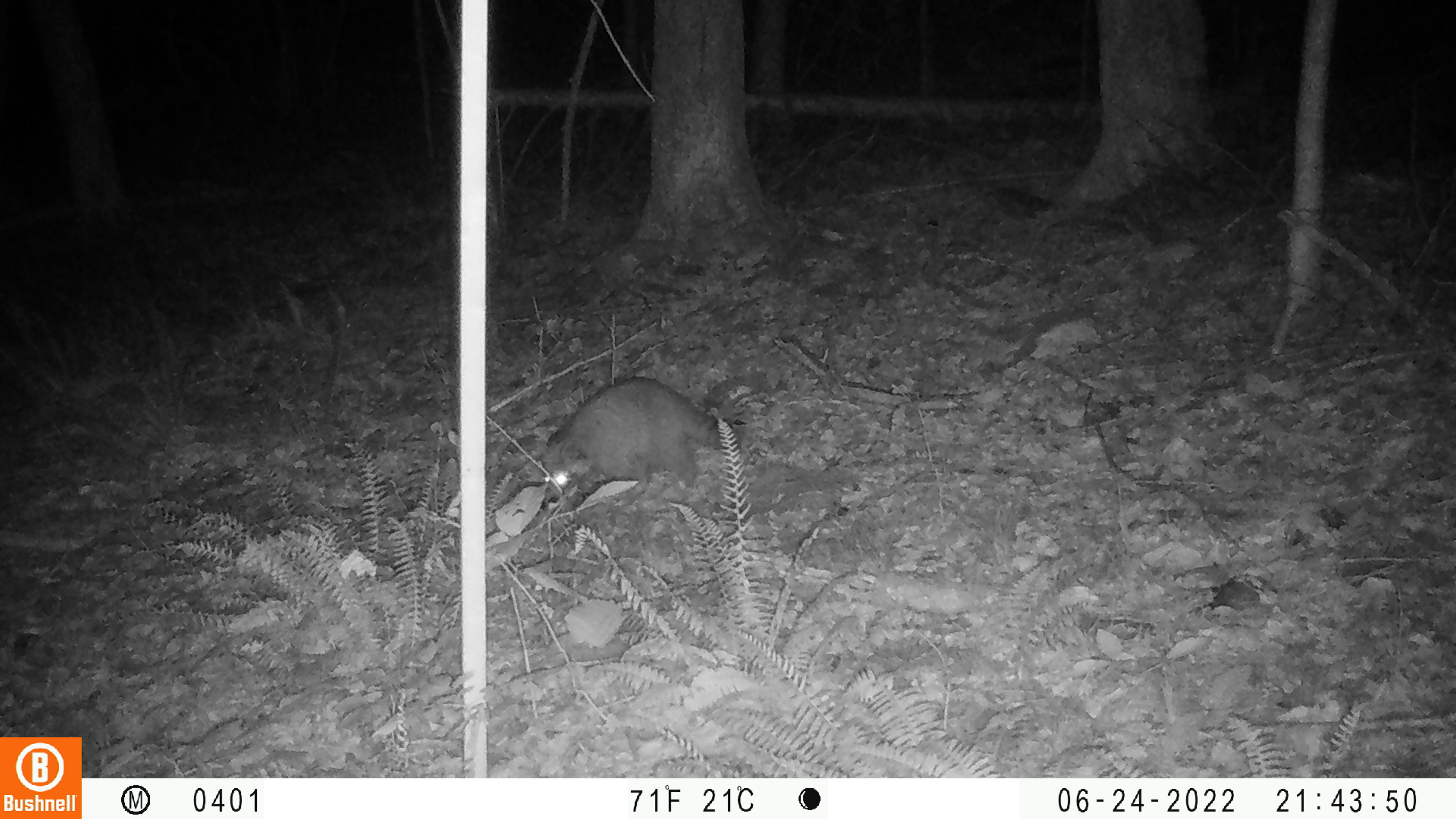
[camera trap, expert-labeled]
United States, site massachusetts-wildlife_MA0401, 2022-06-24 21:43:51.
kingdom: Animalia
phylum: Chordata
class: Mammalia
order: Carnivora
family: Procyonidae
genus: Procyon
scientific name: Procyon lotor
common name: raccoon